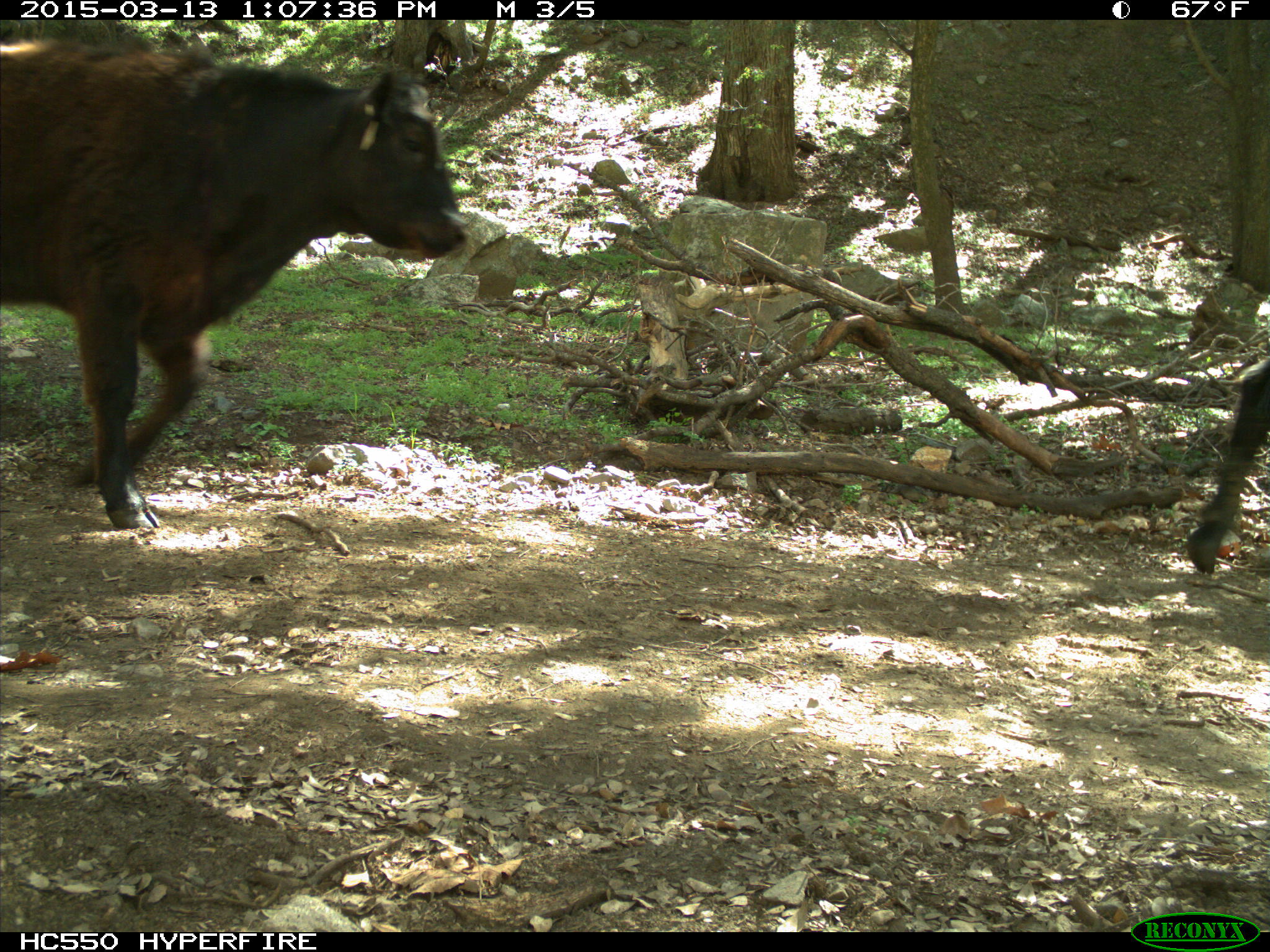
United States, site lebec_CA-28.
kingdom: Animalia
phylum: Chordata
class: Mammalia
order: Artiodactyla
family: Bovidae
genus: Bos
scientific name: Bos taurus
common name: domestic cow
Bos taurus (domestic cow).